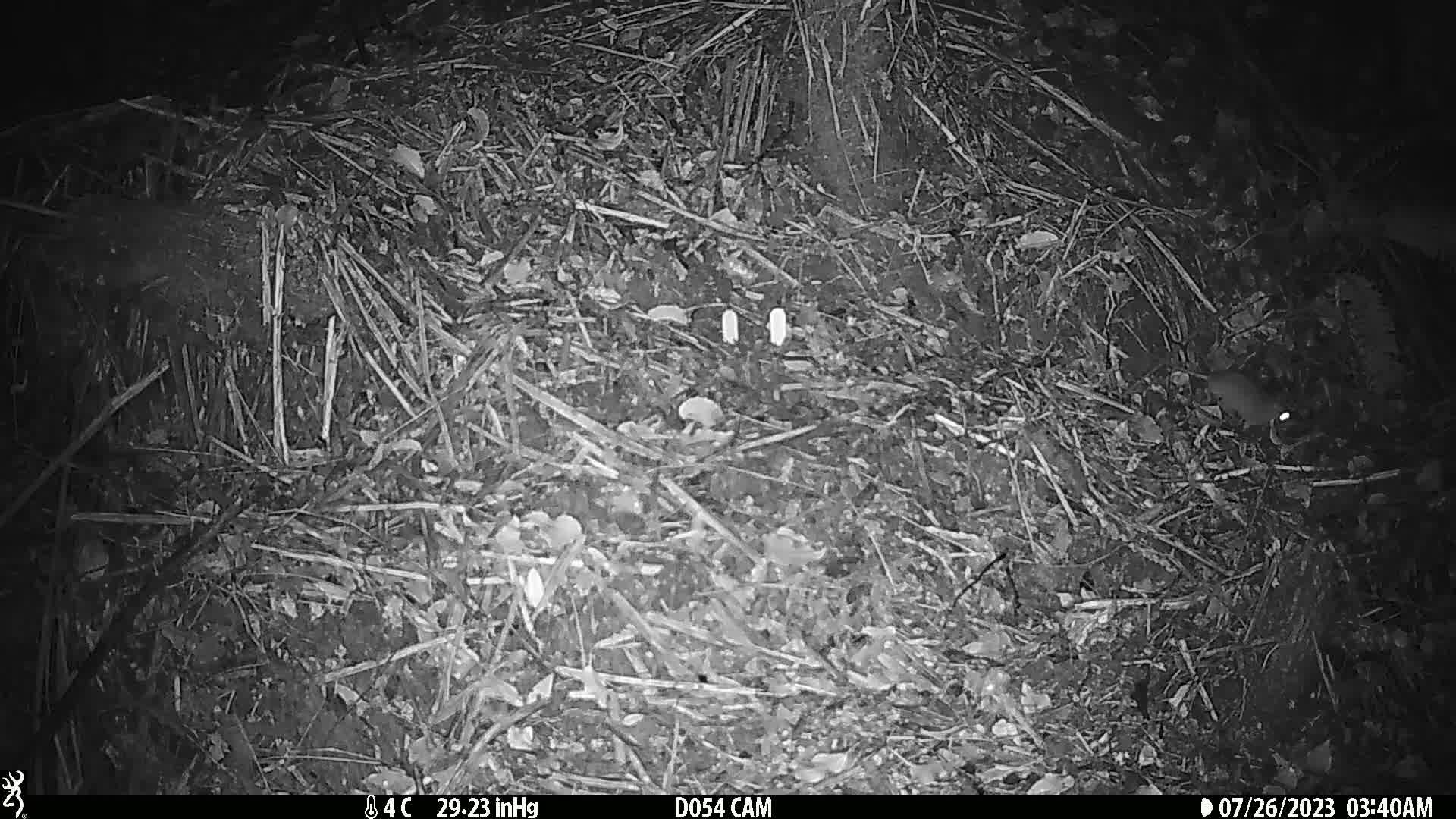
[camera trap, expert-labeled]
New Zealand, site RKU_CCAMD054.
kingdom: Animalia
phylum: Chordata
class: Mammalia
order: Rodentia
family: Muridae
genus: Rattus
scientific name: Rattus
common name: rat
Rat (Rattus).